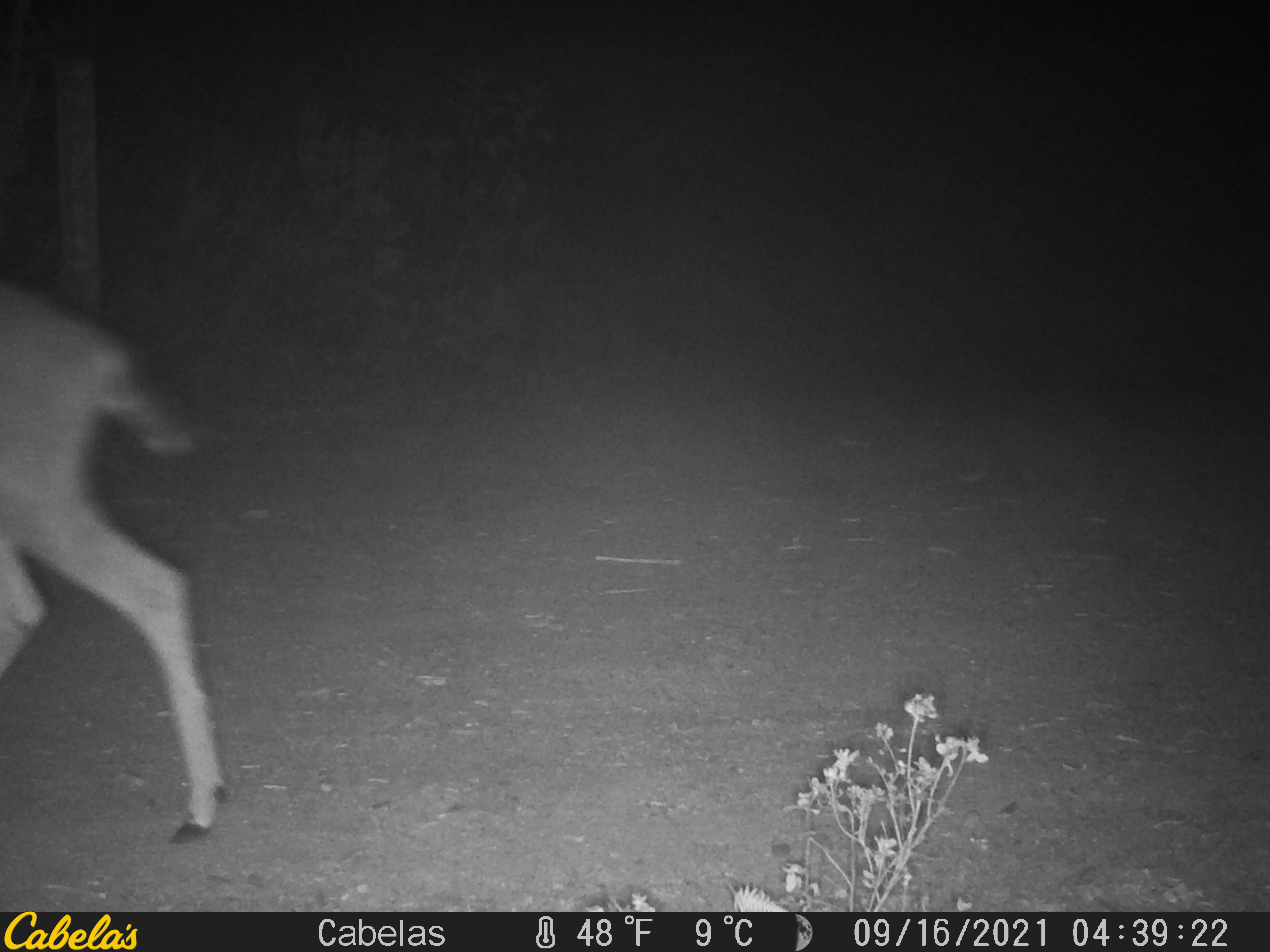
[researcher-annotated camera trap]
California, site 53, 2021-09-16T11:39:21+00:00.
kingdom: Animalia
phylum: Chordata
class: Mammalia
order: Artiodactyla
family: Cervidae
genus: Odocoileus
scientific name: Odocoileus hemionus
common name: mule deer